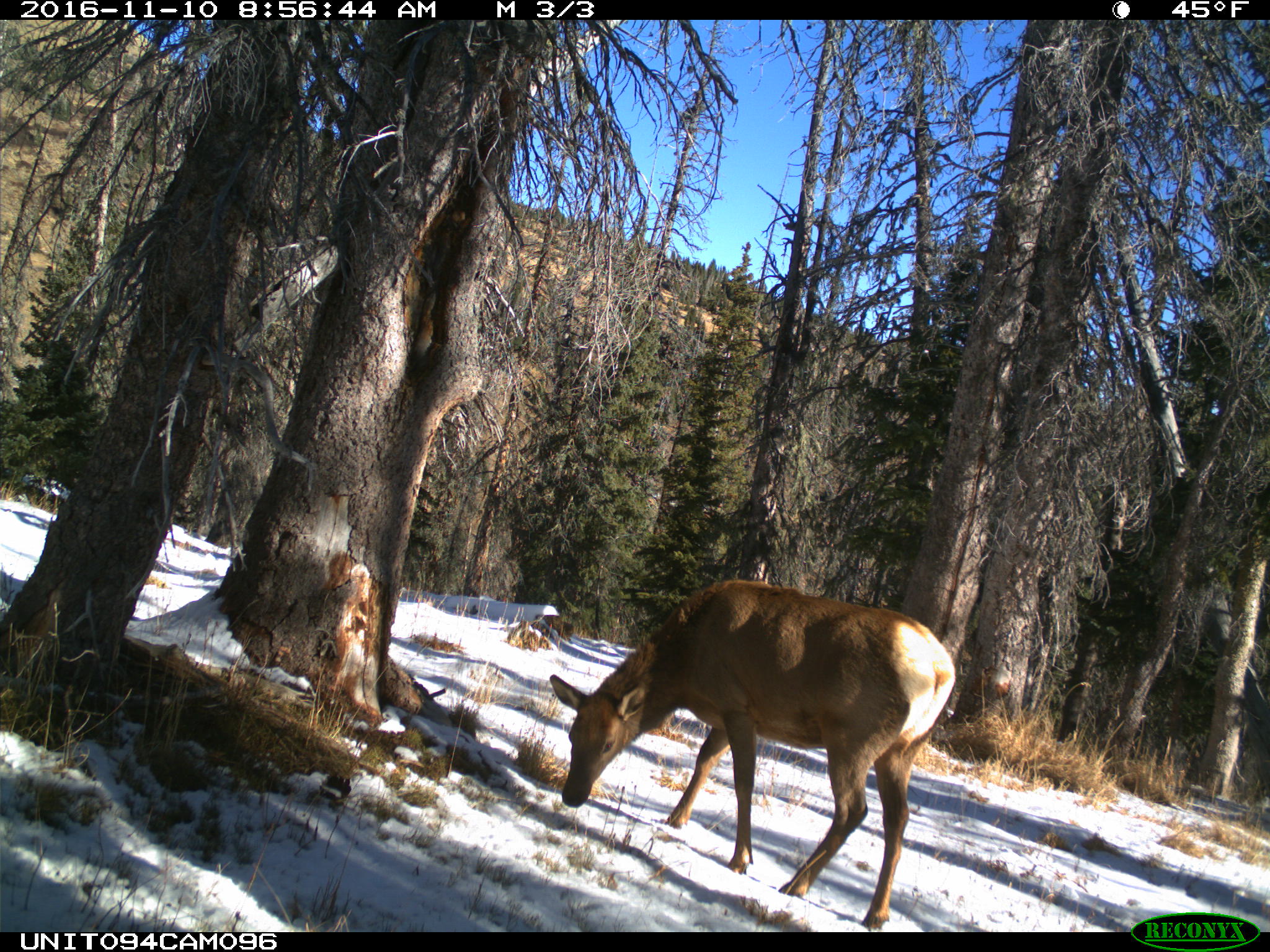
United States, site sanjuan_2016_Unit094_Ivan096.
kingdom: Animalia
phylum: Chordata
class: Mammalia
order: Artiodactyla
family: Cervidae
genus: Cervus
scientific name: Cervus elaphus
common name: red deer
Cervus elaphus (red deer).